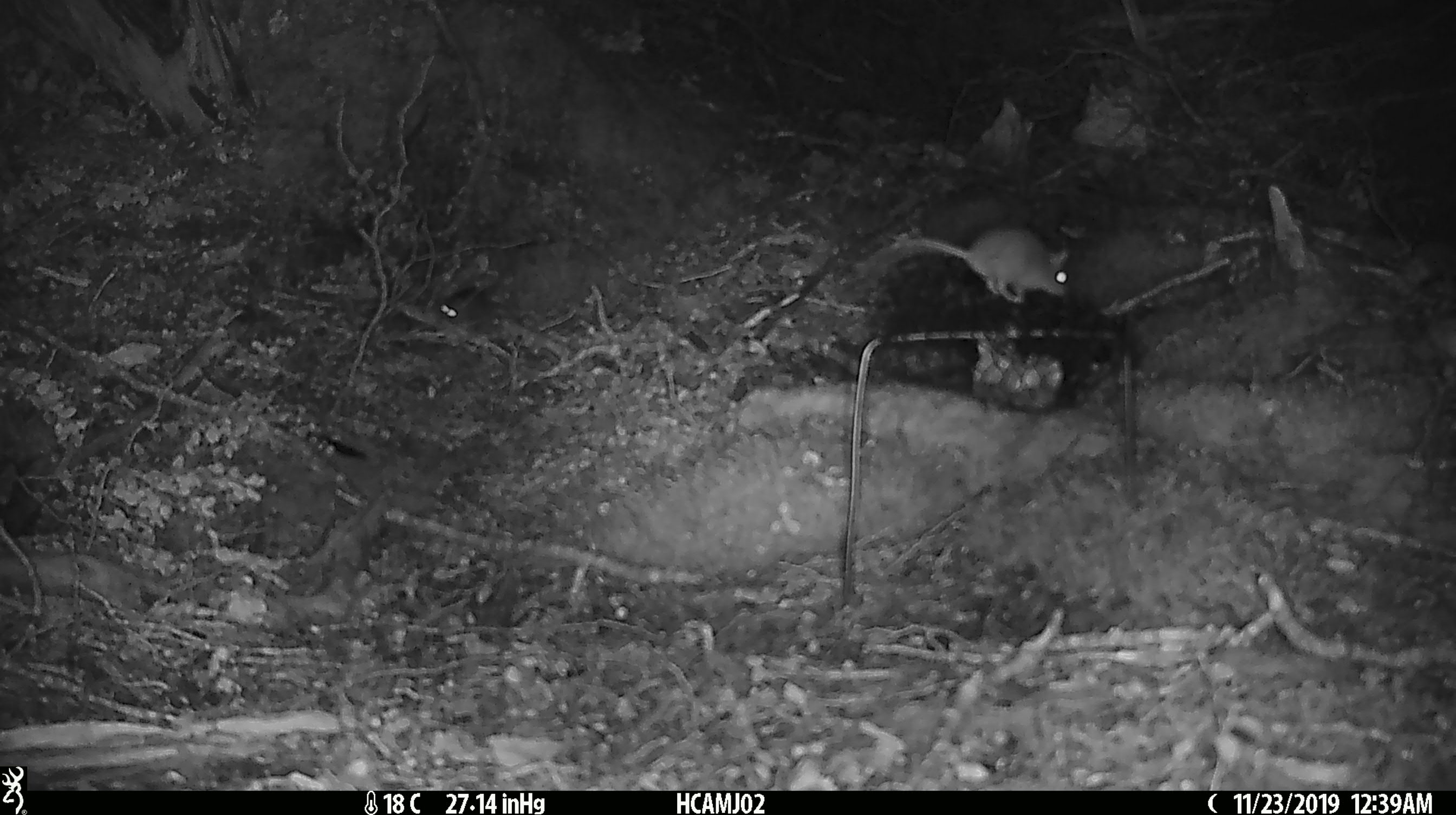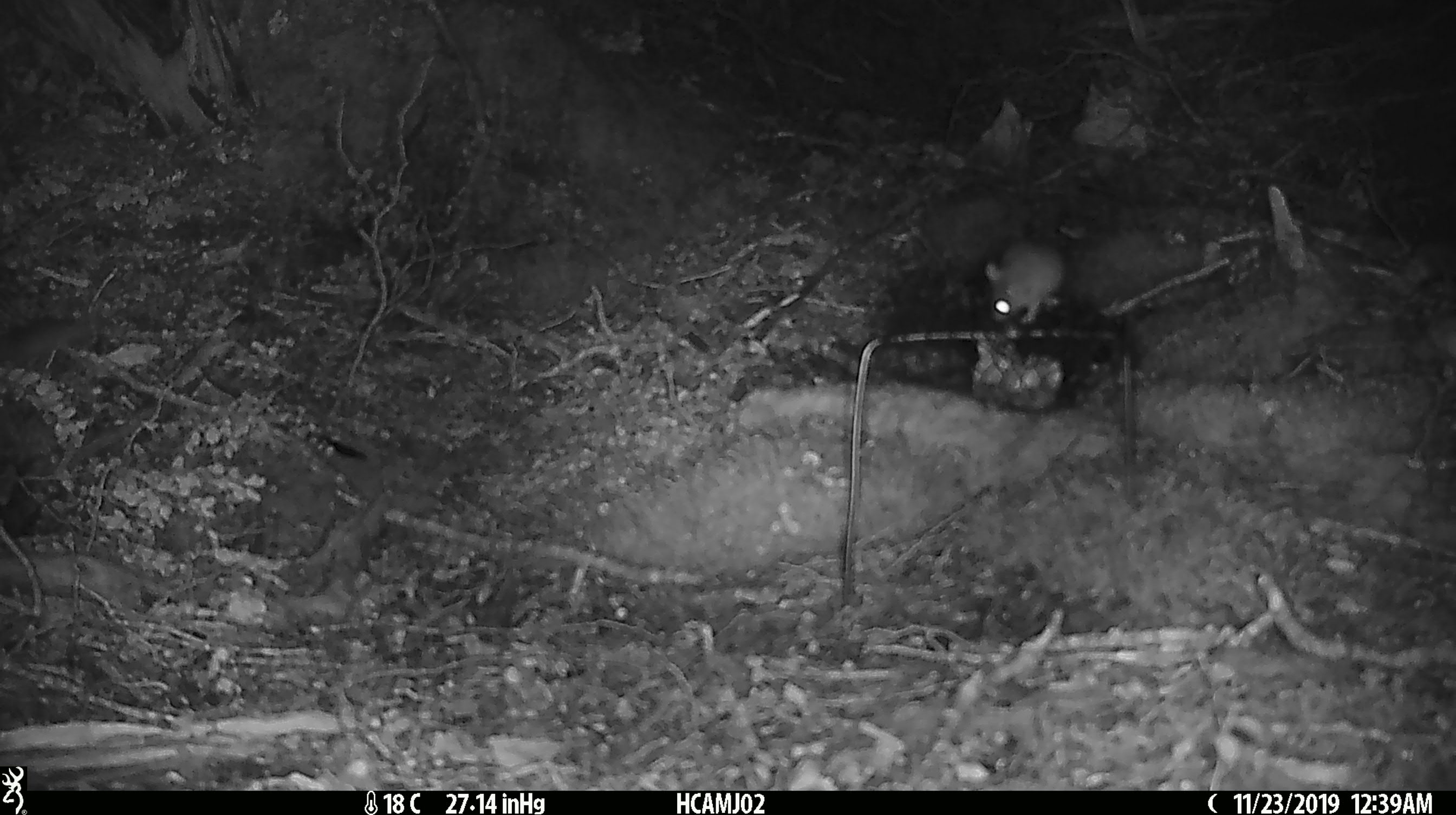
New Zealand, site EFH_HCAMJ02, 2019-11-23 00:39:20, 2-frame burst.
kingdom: Animalia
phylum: Chordata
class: Mammalia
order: Rodentia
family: Muridae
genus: Mus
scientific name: Mus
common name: mouse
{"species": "mouse (Mus)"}